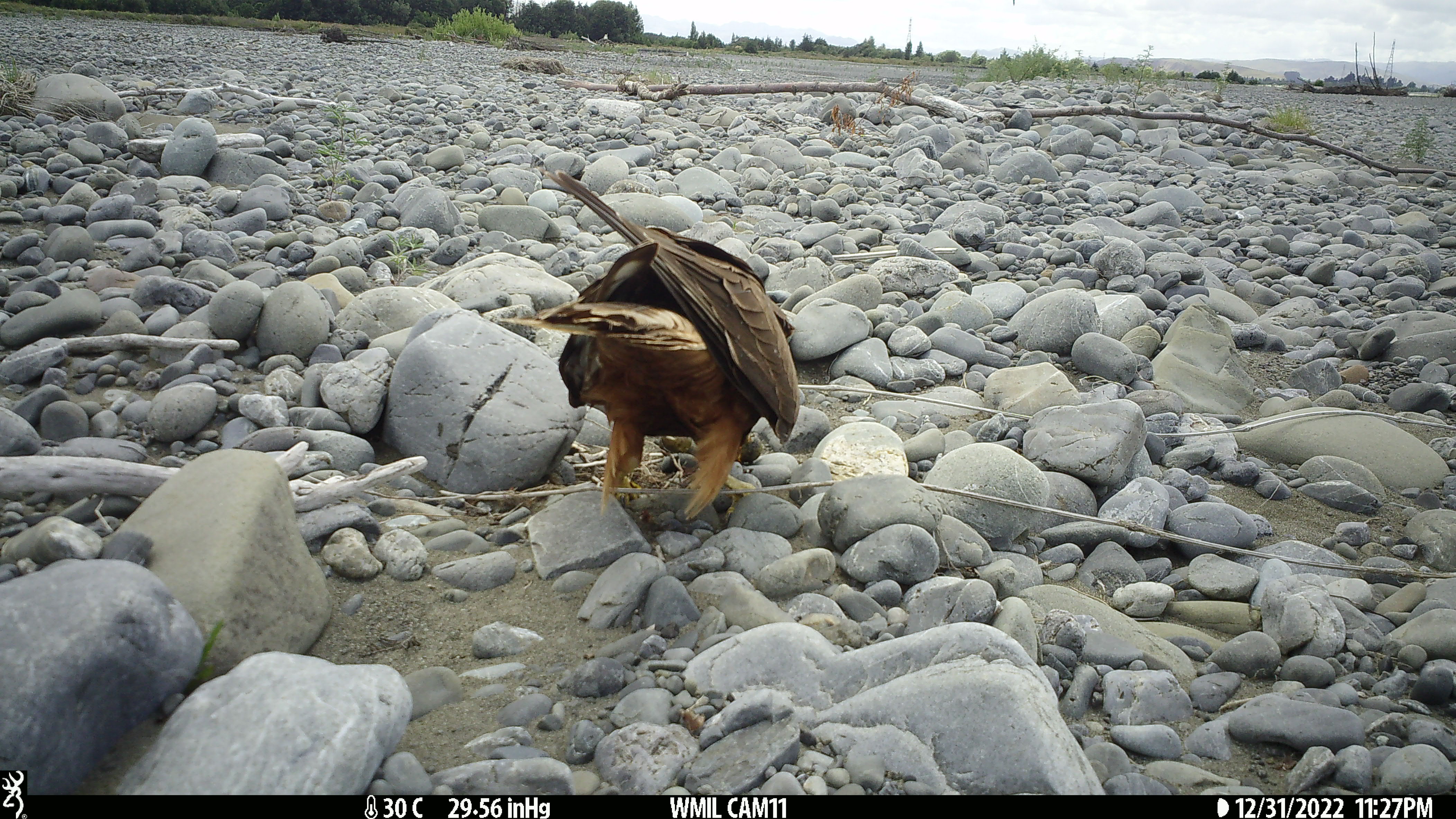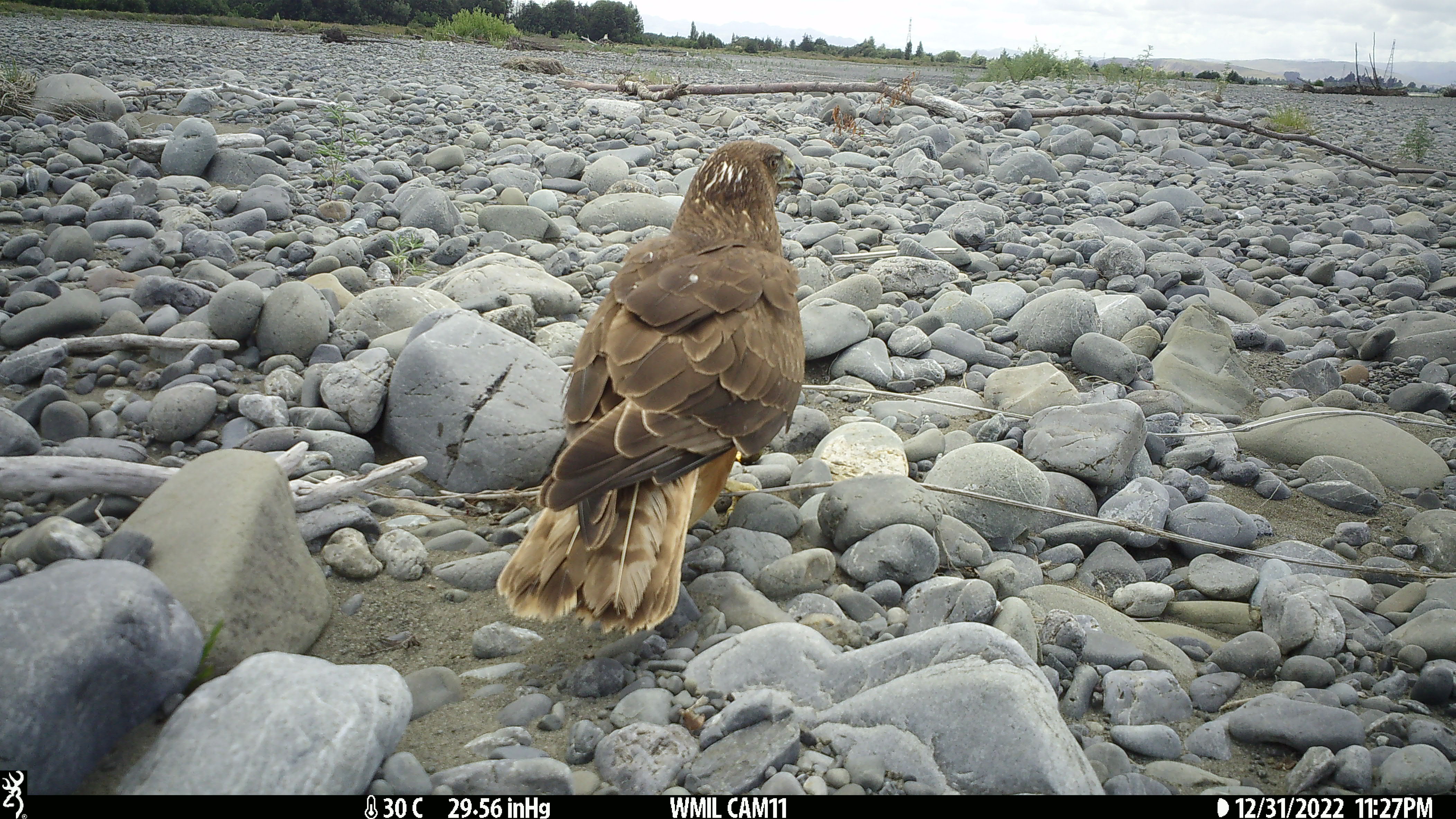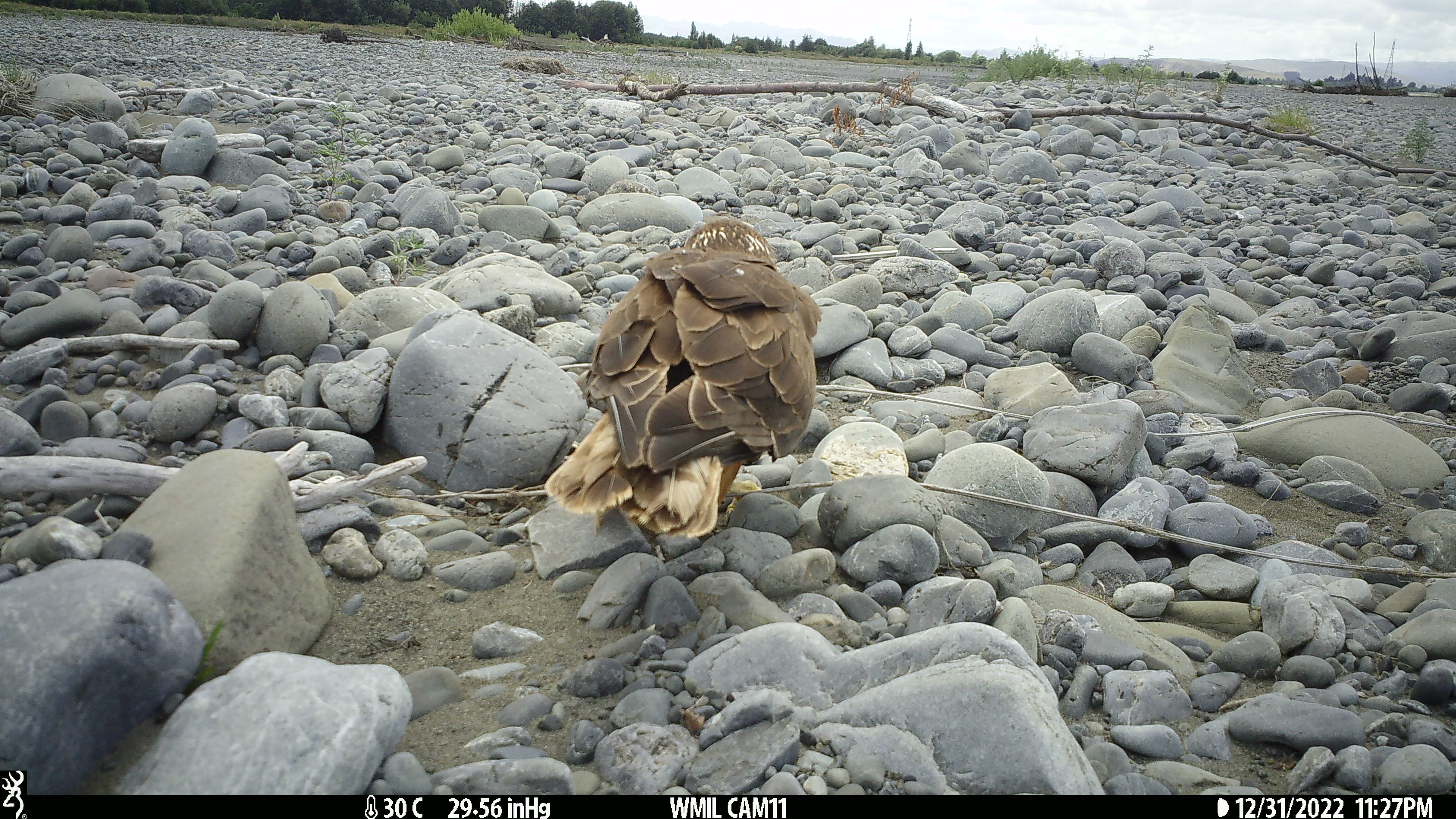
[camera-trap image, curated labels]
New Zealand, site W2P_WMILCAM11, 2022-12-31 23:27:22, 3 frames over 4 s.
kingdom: Animalia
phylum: Chordata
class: Aves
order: Accipitriformes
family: Accipitridae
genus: Circus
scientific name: Circus approximans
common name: swamp harrier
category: harrier